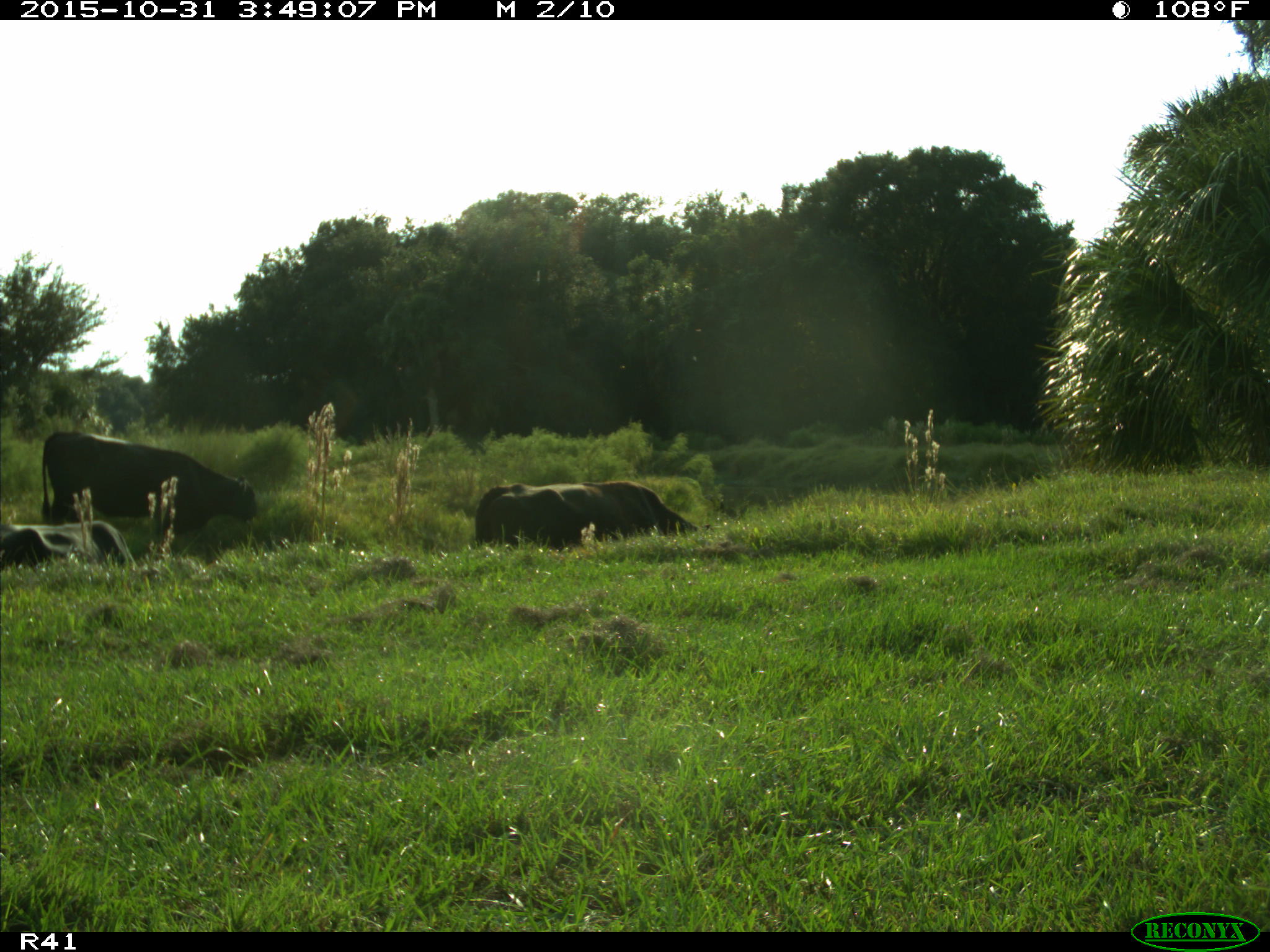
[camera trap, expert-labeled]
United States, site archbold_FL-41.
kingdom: Animalia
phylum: Chordata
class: Mammalia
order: Artiodactyla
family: Bovidae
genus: Bos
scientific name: Bos taurus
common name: domestic cow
Bos taurus (domestic cow).